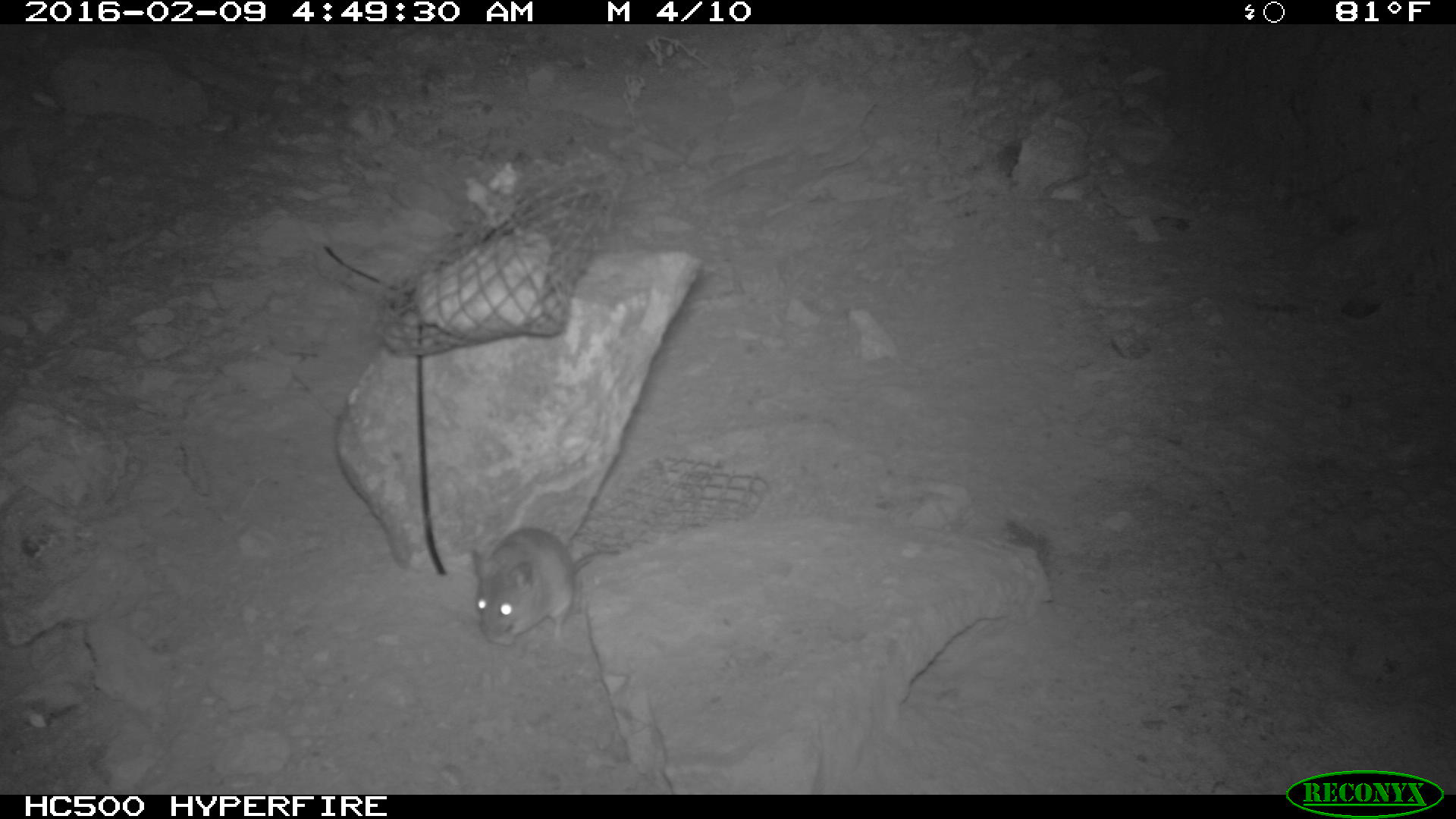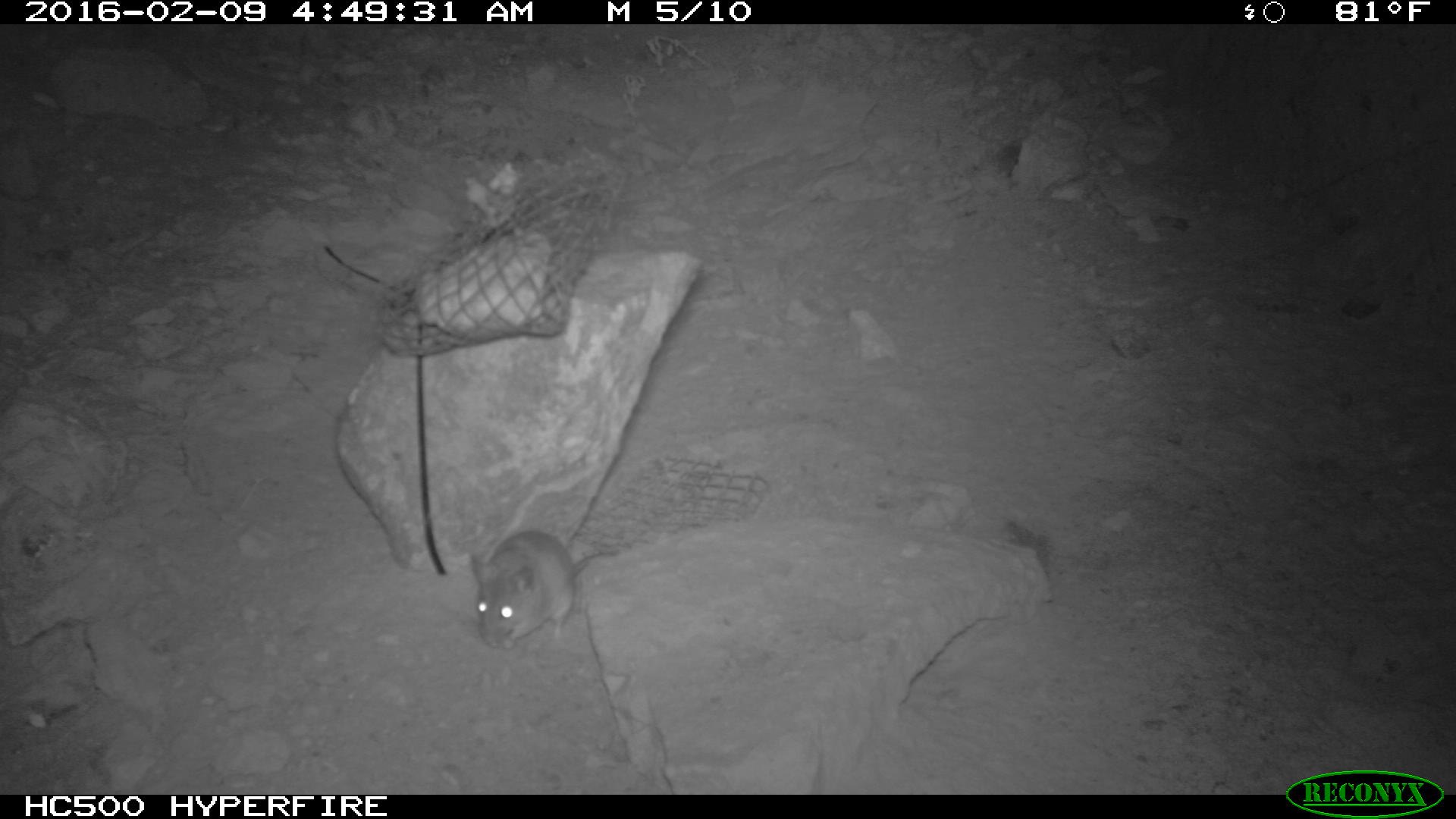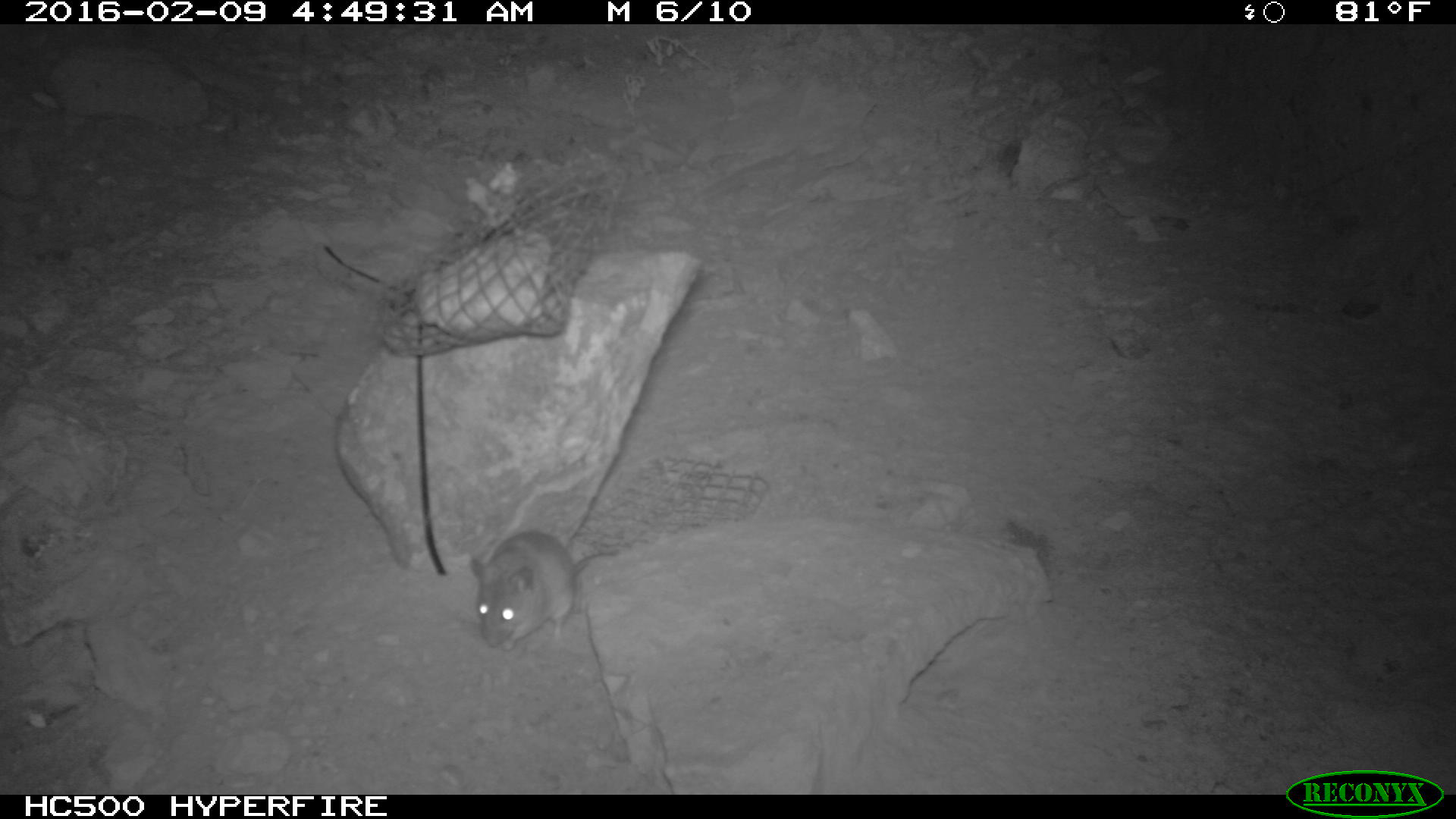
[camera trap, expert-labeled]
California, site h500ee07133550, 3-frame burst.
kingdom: Animalia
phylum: Chordata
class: Mammalia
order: Rodentia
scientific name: Rodentia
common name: rodent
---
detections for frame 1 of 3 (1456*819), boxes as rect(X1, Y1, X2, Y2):
rodent: rect(472, 527, 620, 647)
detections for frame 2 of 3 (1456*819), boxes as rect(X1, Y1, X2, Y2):
rodent: rect(471, 529, 621, 651)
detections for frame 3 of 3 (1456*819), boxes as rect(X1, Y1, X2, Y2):
rodent: rect(469, 531, 615, 651)